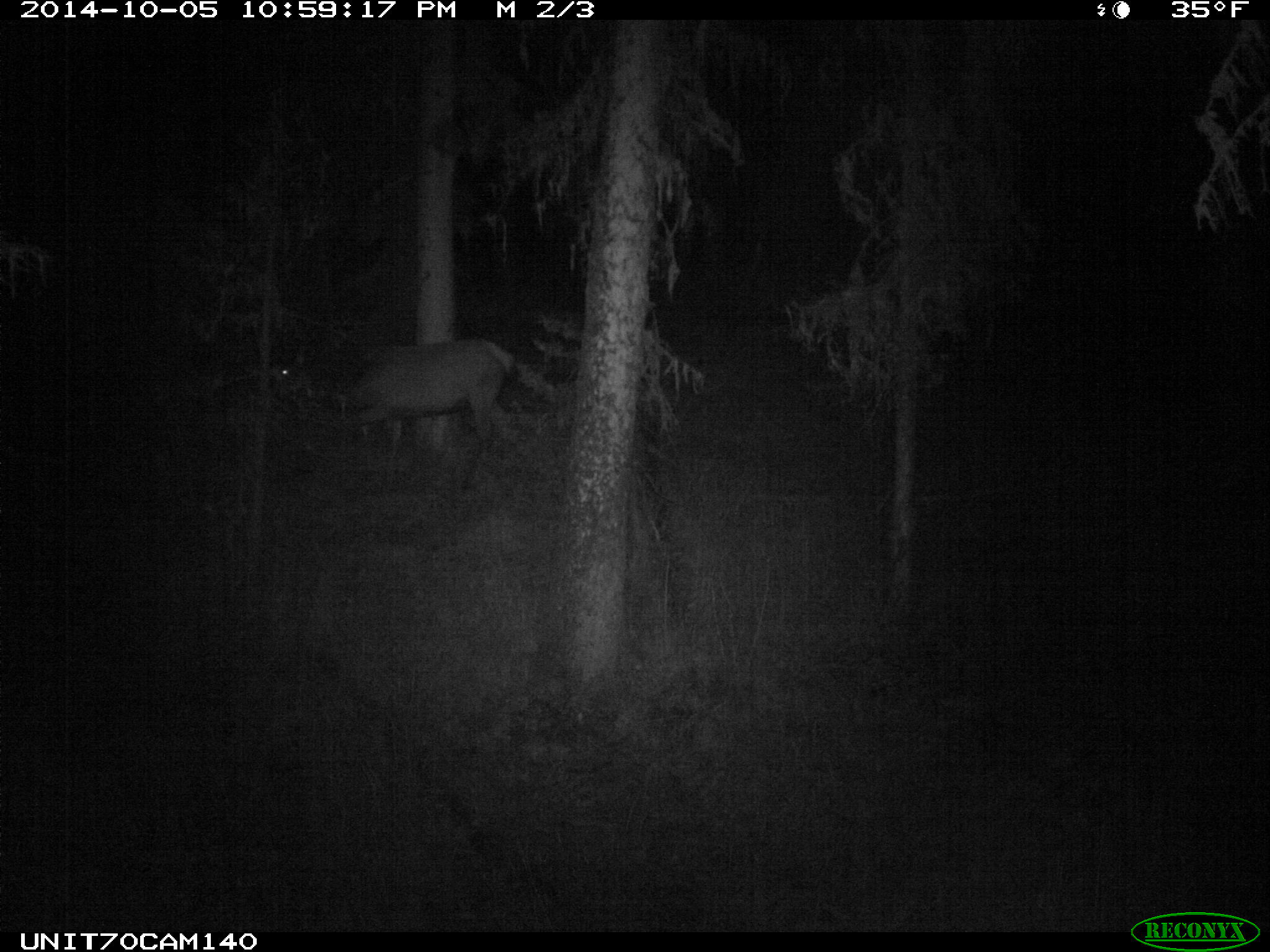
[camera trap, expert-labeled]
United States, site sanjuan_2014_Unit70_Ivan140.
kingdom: Animalia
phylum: Chordata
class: Mammalia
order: Artiodactyla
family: Cervidae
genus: Cervus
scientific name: Cervus elaphus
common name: red deer